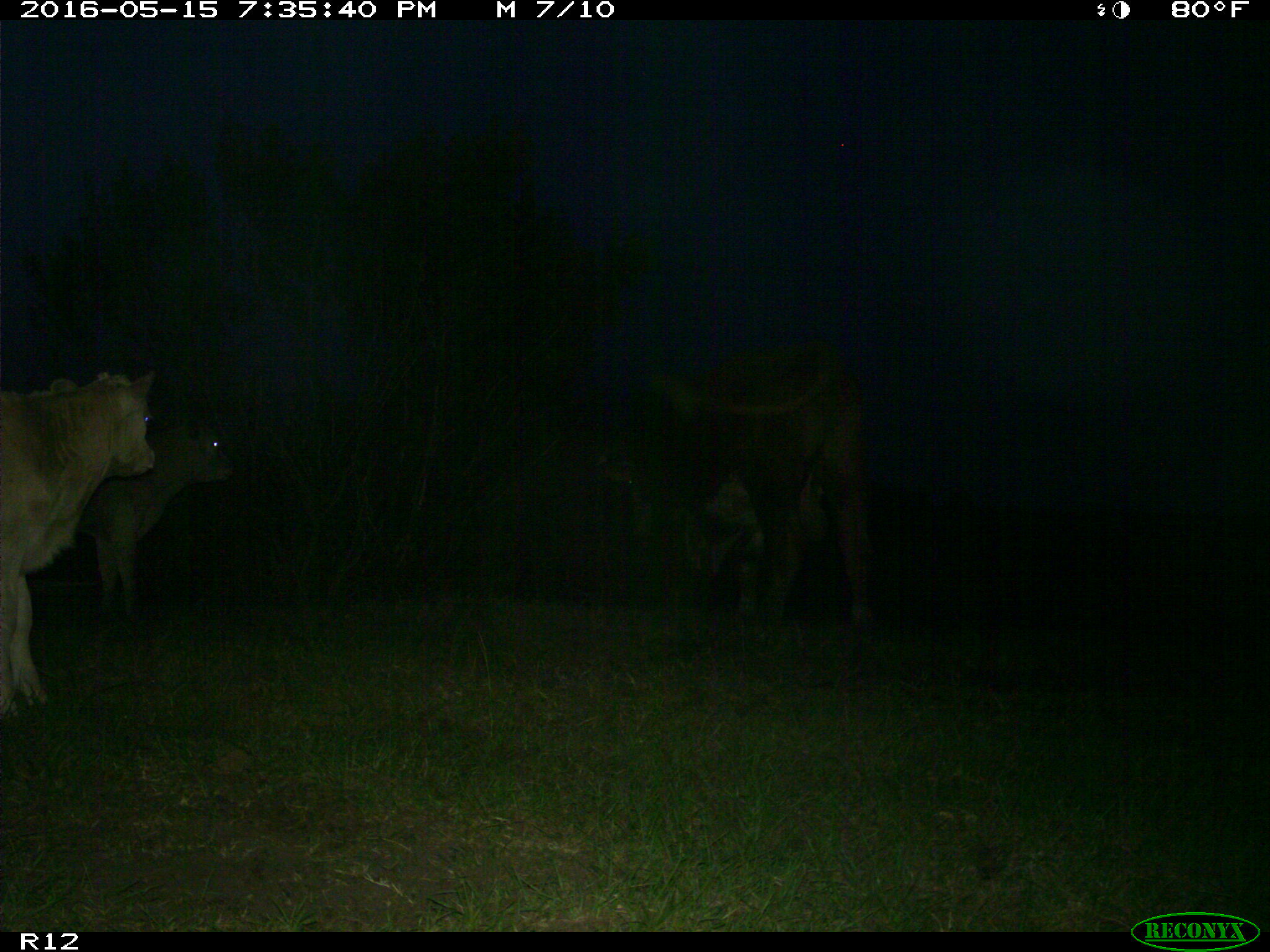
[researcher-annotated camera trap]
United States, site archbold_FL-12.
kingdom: Animalia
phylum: Chordata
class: Mammalia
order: Artiodactyla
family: Bovidae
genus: Bos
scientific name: Bos taurus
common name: domestic cow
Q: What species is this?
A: Bos taurus (domestic cow).